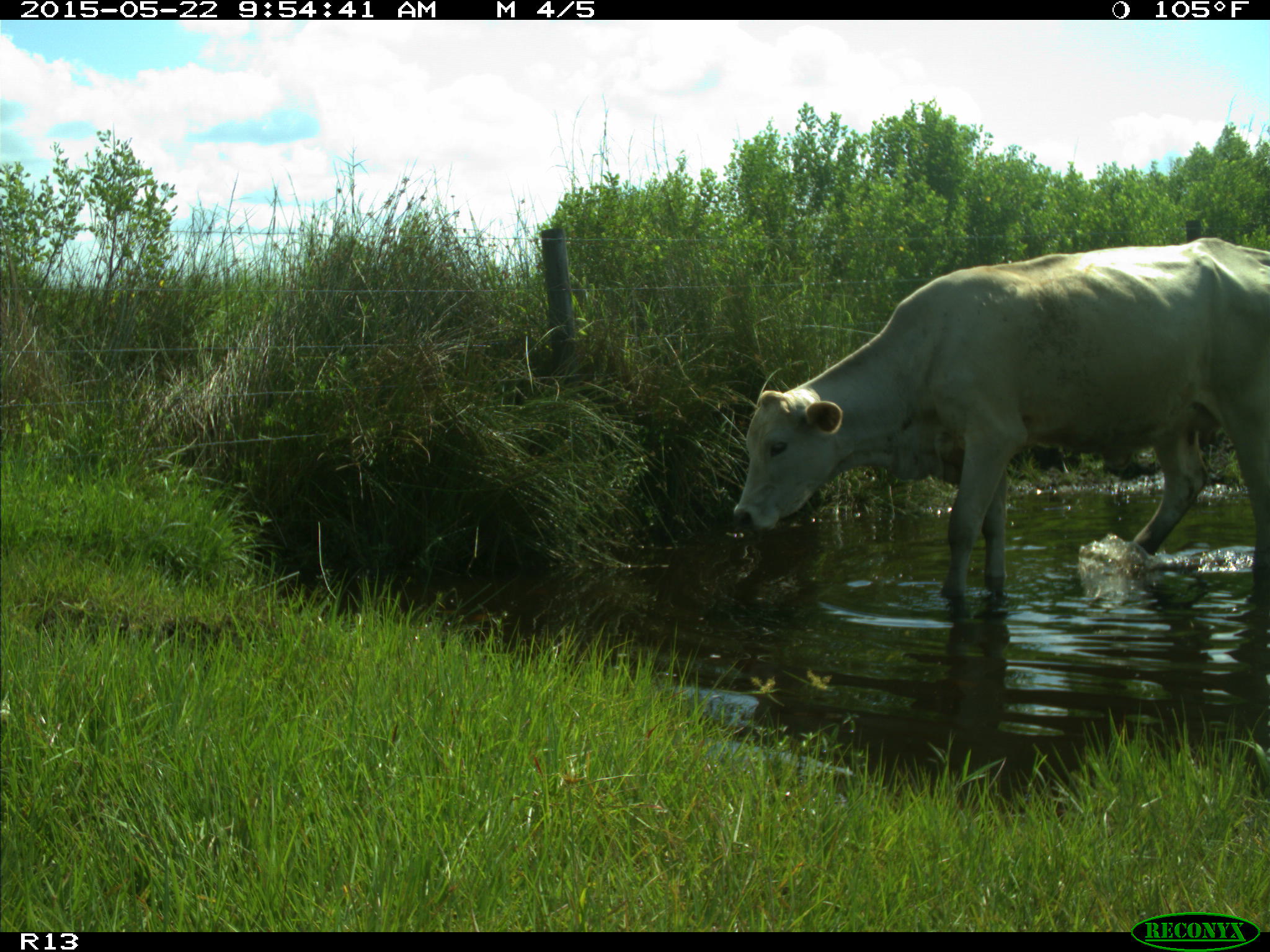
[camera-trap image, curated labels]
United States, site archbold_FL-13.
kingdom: Animalia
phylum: Chordata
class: Mammalia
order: Artiodactyla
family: Bovidae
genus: Bos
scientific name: Bos taurus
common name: domestic cow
Bos taurus (domestic cow).